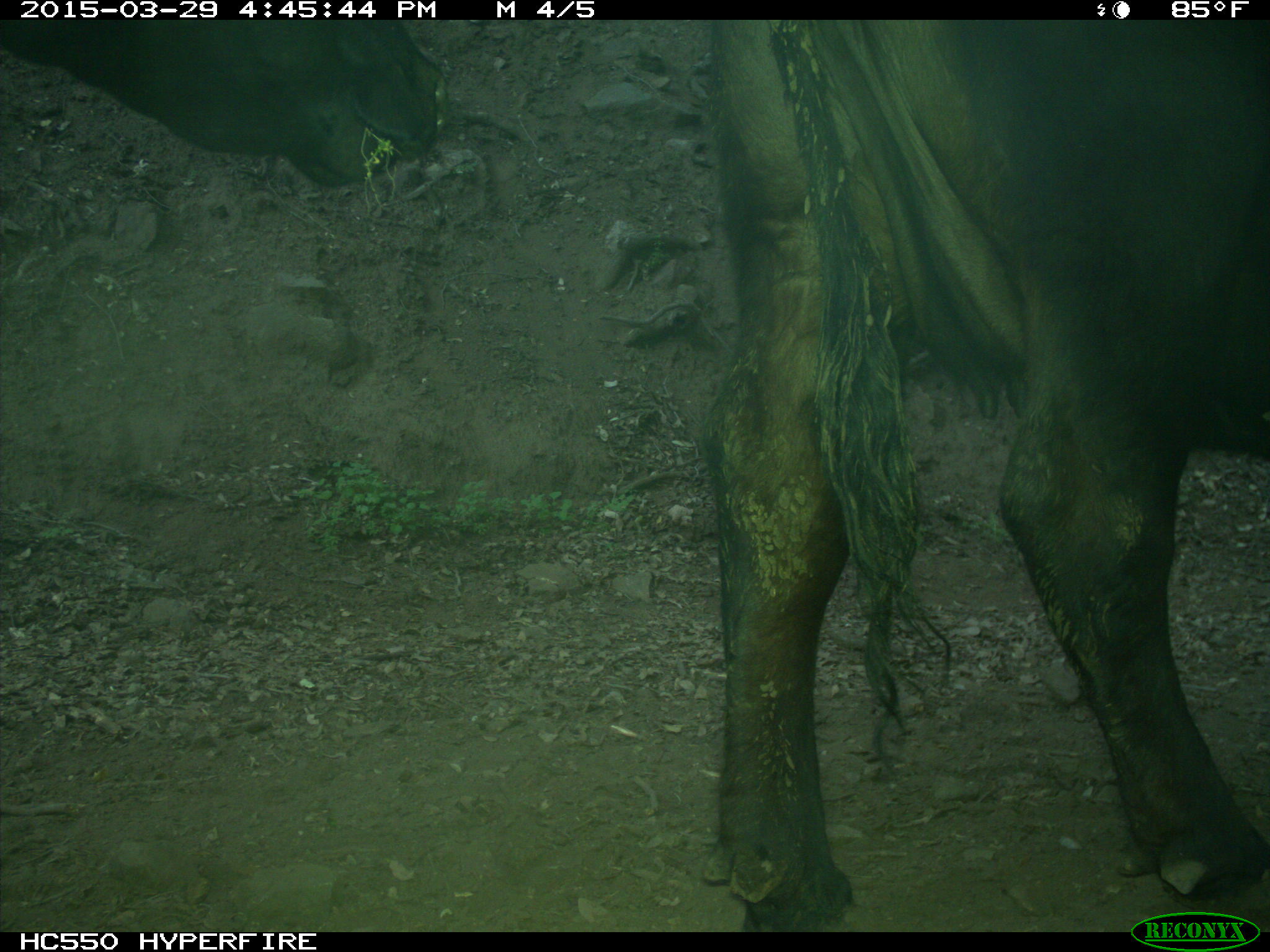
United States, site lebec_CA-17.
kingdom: Animalia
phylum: Chordata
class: Mammalia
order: Artiodactyla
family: Bovidae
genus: Bos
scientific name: Bos taurus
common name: domestic cow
Bos taurus (domestic cow).